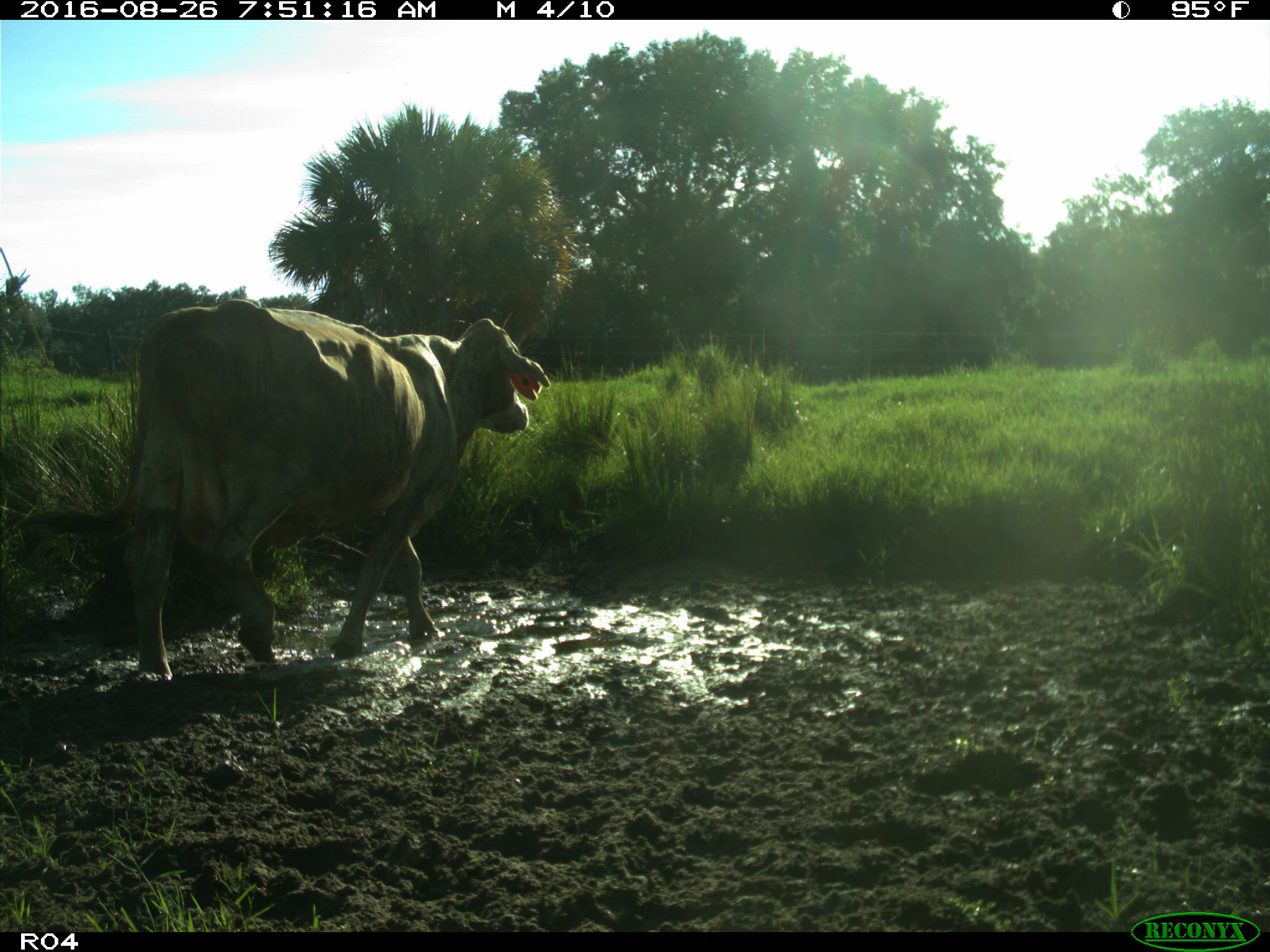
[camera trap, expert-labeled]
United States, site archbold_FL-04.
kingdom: Animalia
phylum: Chordata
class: Mammalia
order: Artiodactyla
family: Bovidae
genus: Bos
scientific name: Bos taurus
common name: domestic cow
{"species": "Bos taurus (domestic cow)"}